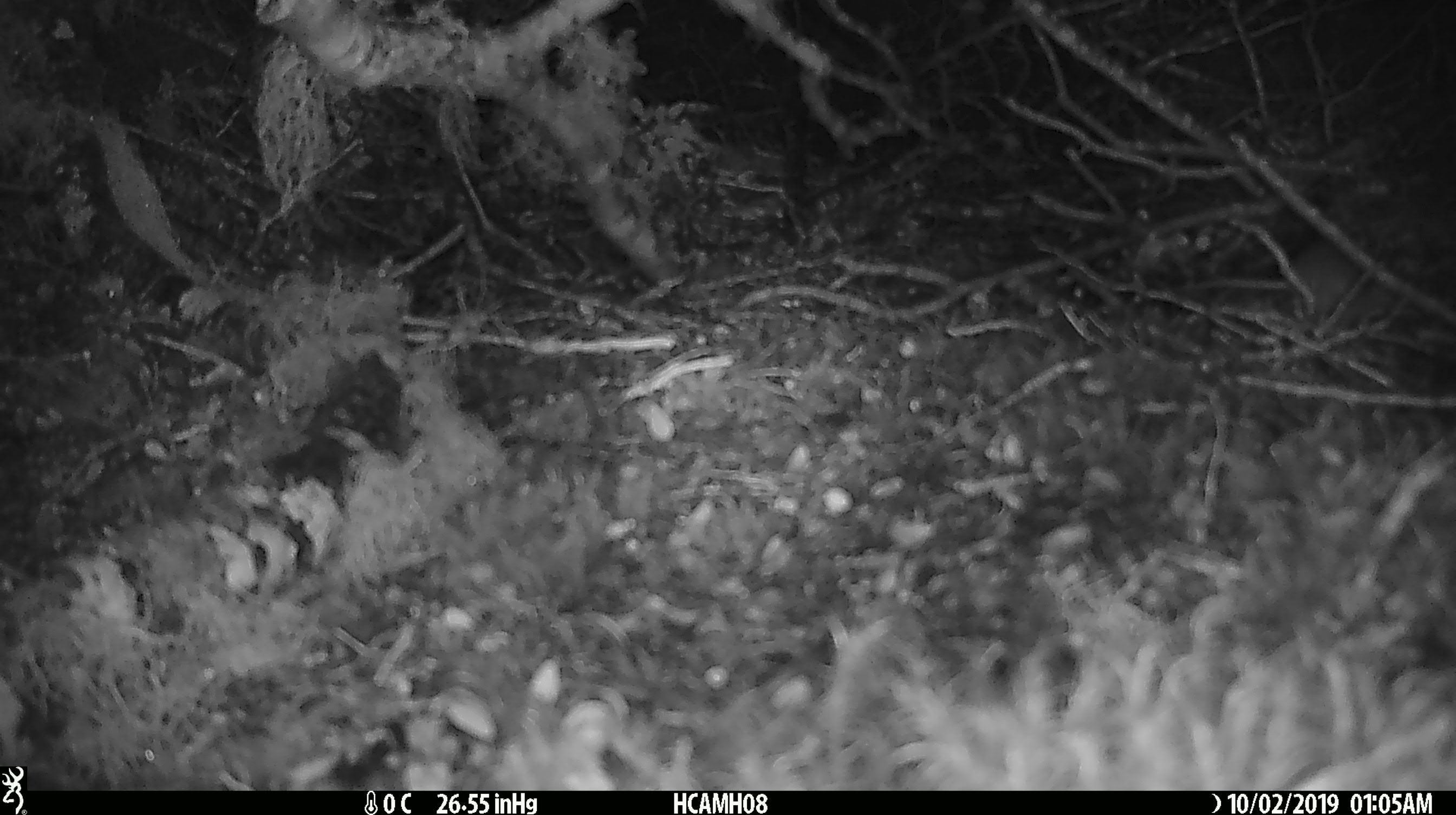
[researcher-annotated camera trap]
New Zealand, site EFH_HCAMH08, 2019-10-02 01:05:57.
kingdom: Animalia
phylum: Chordata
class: Mammalia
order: Rodentia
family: Muridae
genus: Mus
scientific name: Mus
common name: mouse